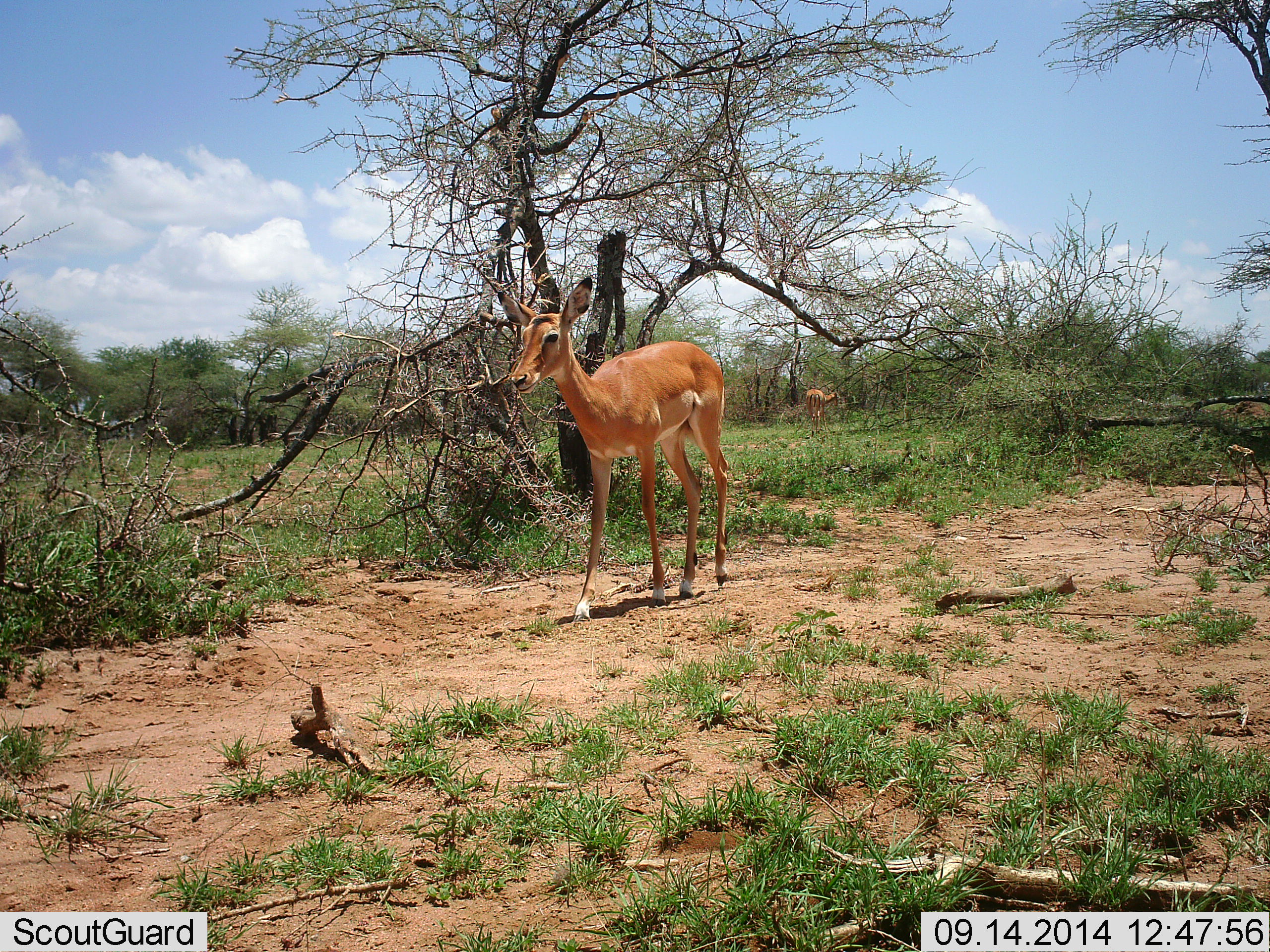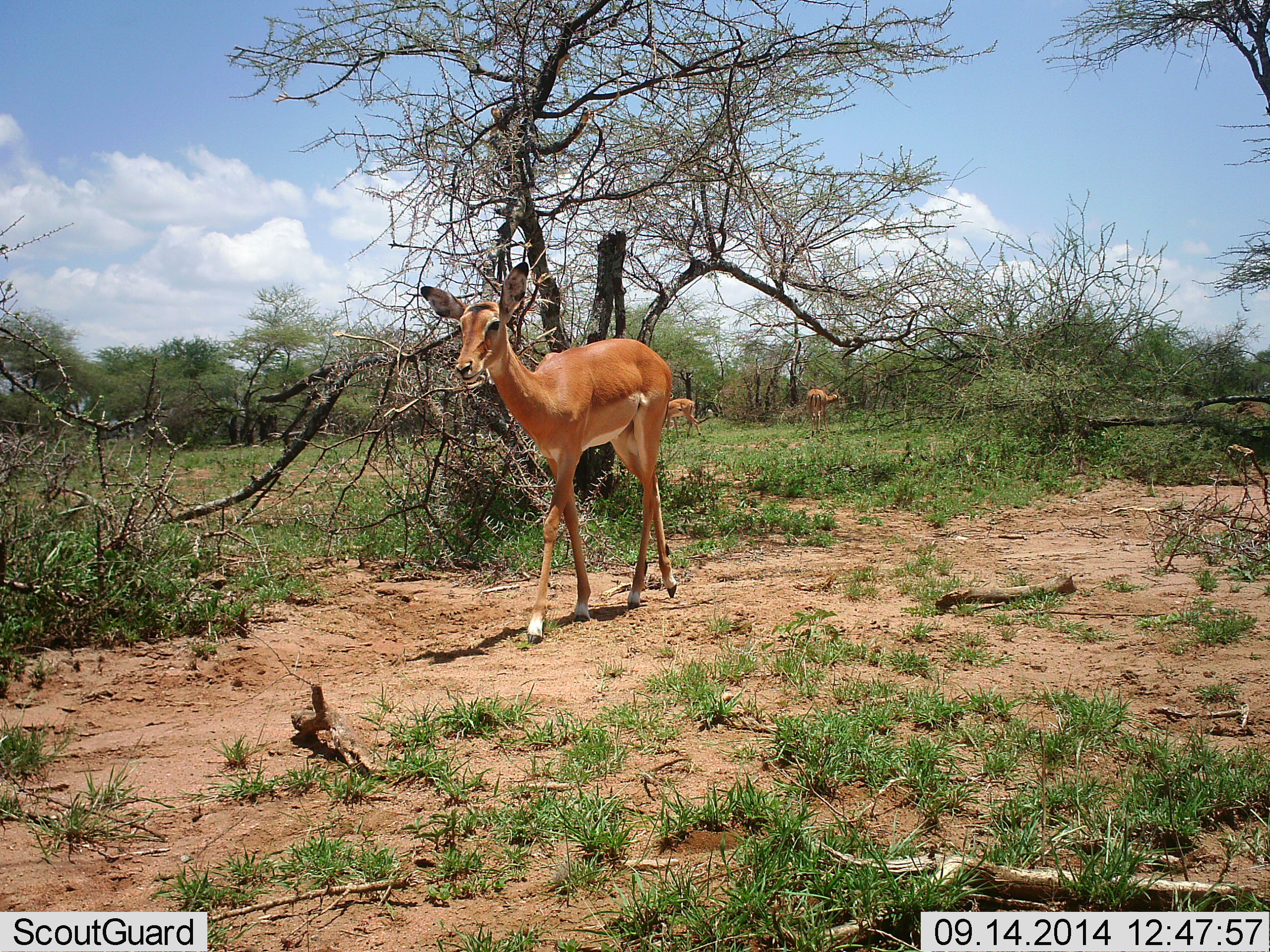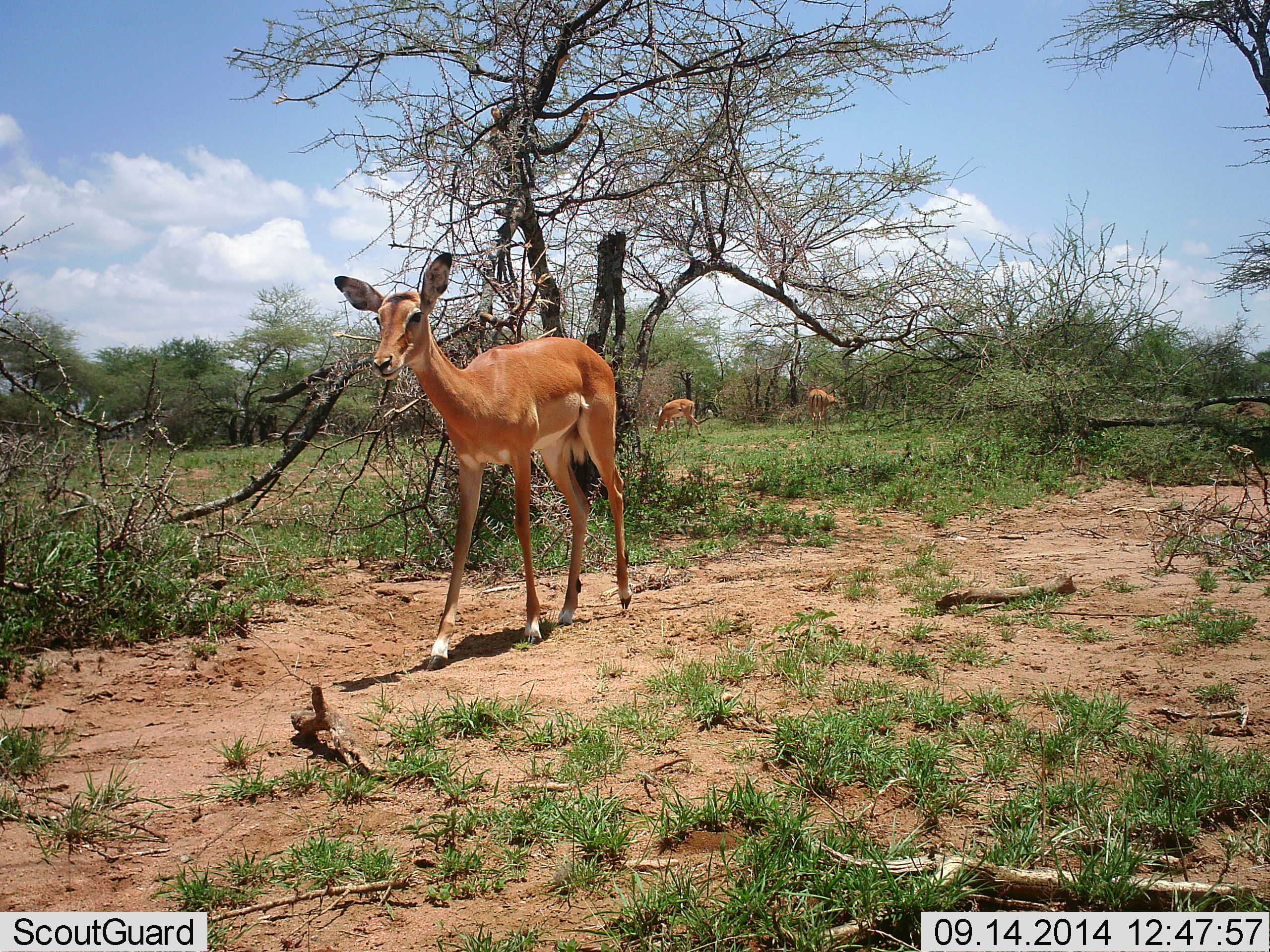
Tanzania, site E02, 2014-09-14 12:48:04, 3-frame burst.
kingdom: Animalia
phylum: Chordata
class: Mammalia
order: Artiodactyla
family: Bovidae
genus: Aepyceros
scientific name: Aepyceros melampus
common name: impala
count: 3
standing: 60%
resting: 0%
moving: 90%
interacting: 0%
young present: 0%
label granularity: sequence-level